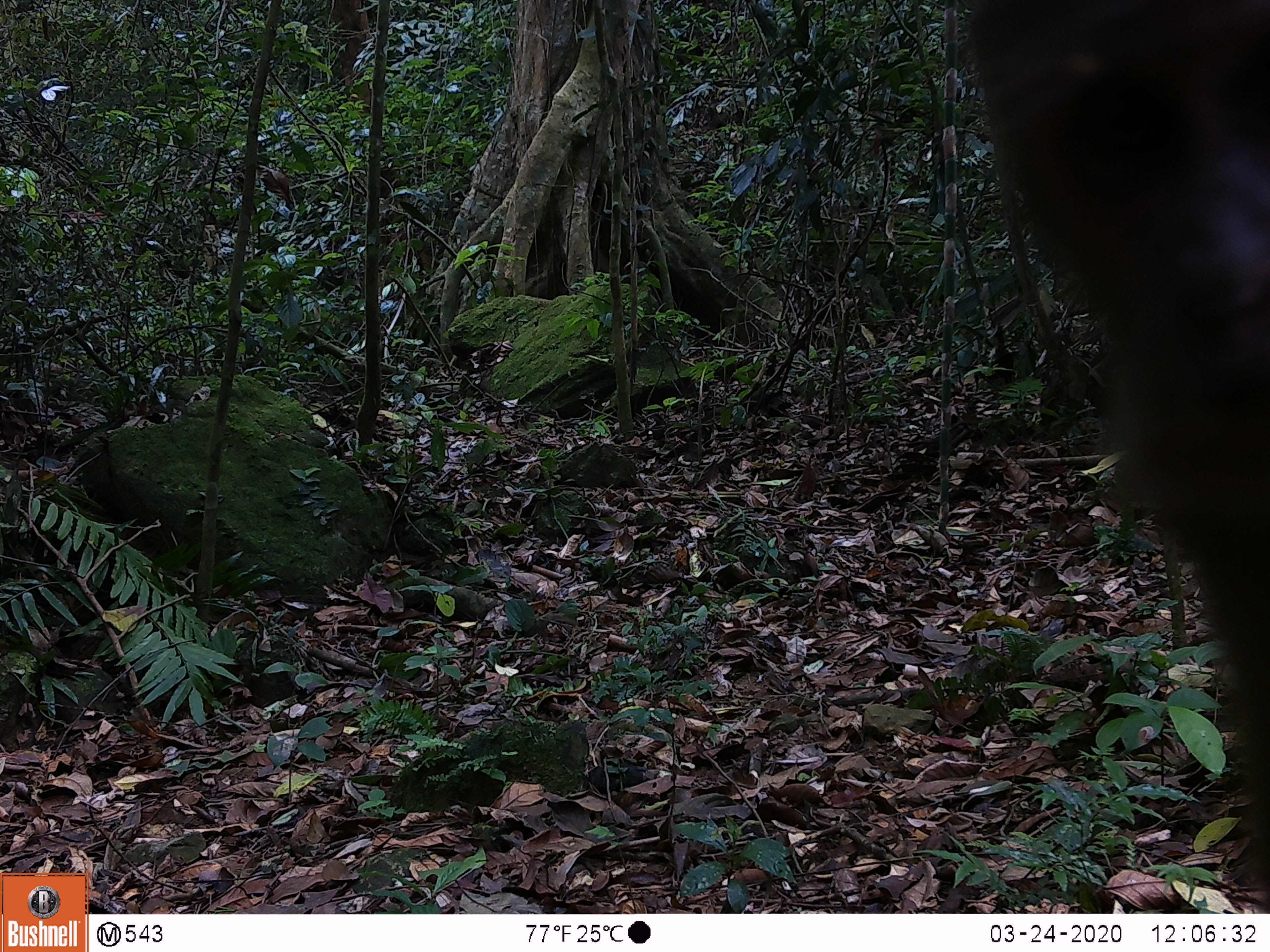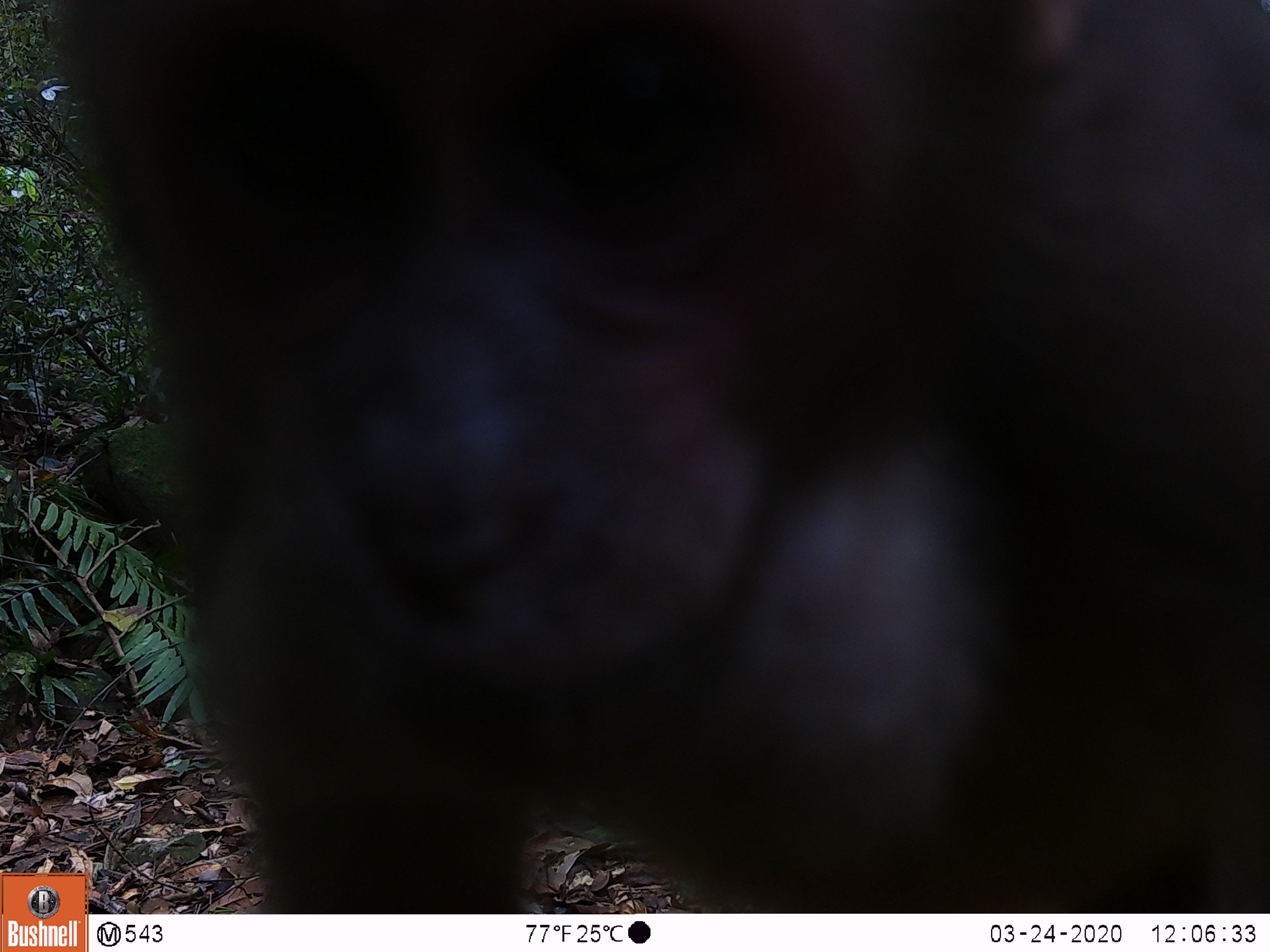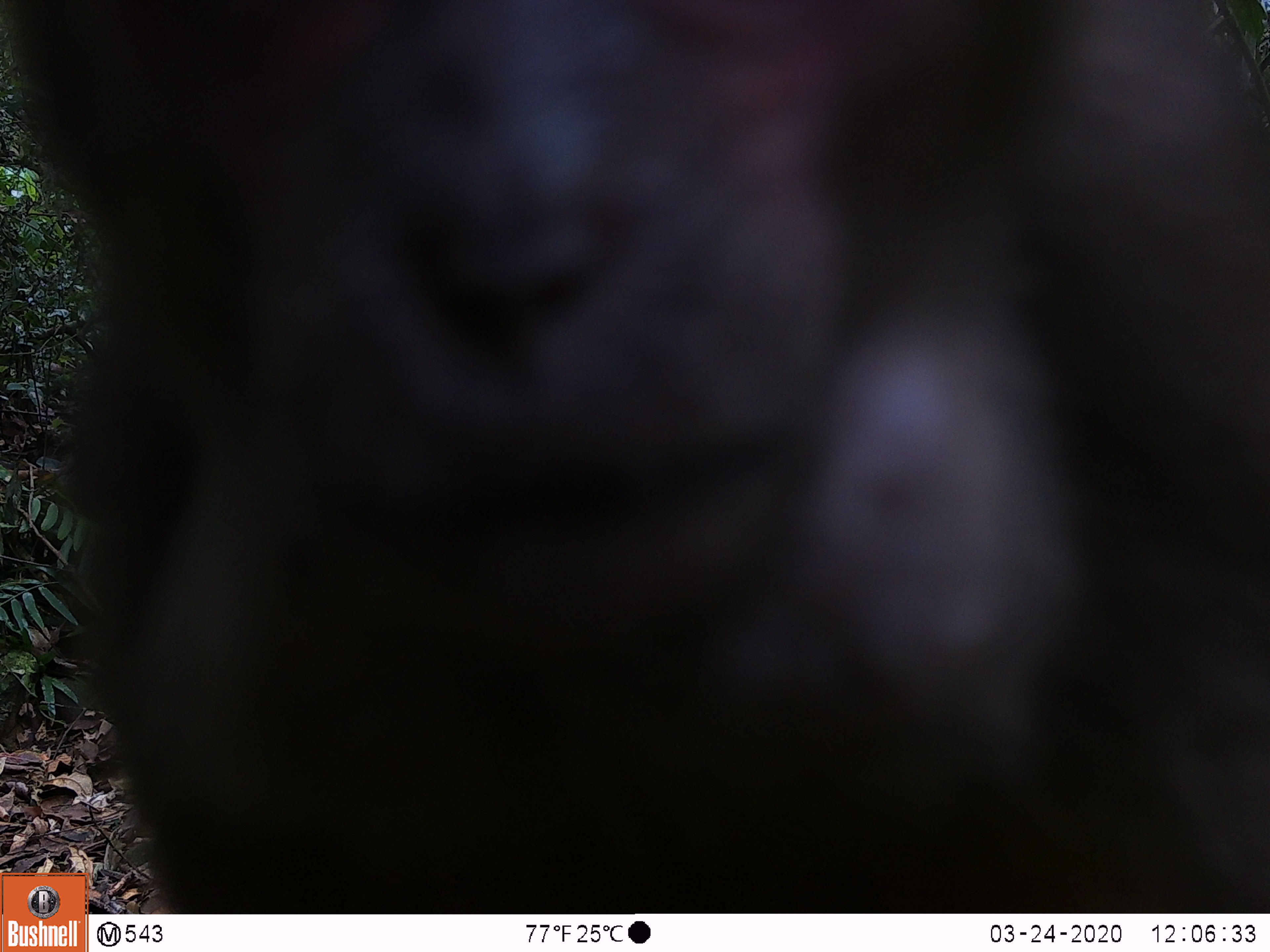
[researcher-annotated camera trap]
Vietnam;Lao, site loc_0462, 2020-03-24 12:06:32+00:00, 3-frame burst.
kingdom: Animalia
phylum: Chordata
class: Mammalia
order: Primates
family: Cercopithecidae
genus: Macaca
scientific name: Macaca arctoides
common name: stump-tailed macaque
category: stump tailed macaque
Stump tailed macaque (stump-tailed macaque) (Macaca arctoides). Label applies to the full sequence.